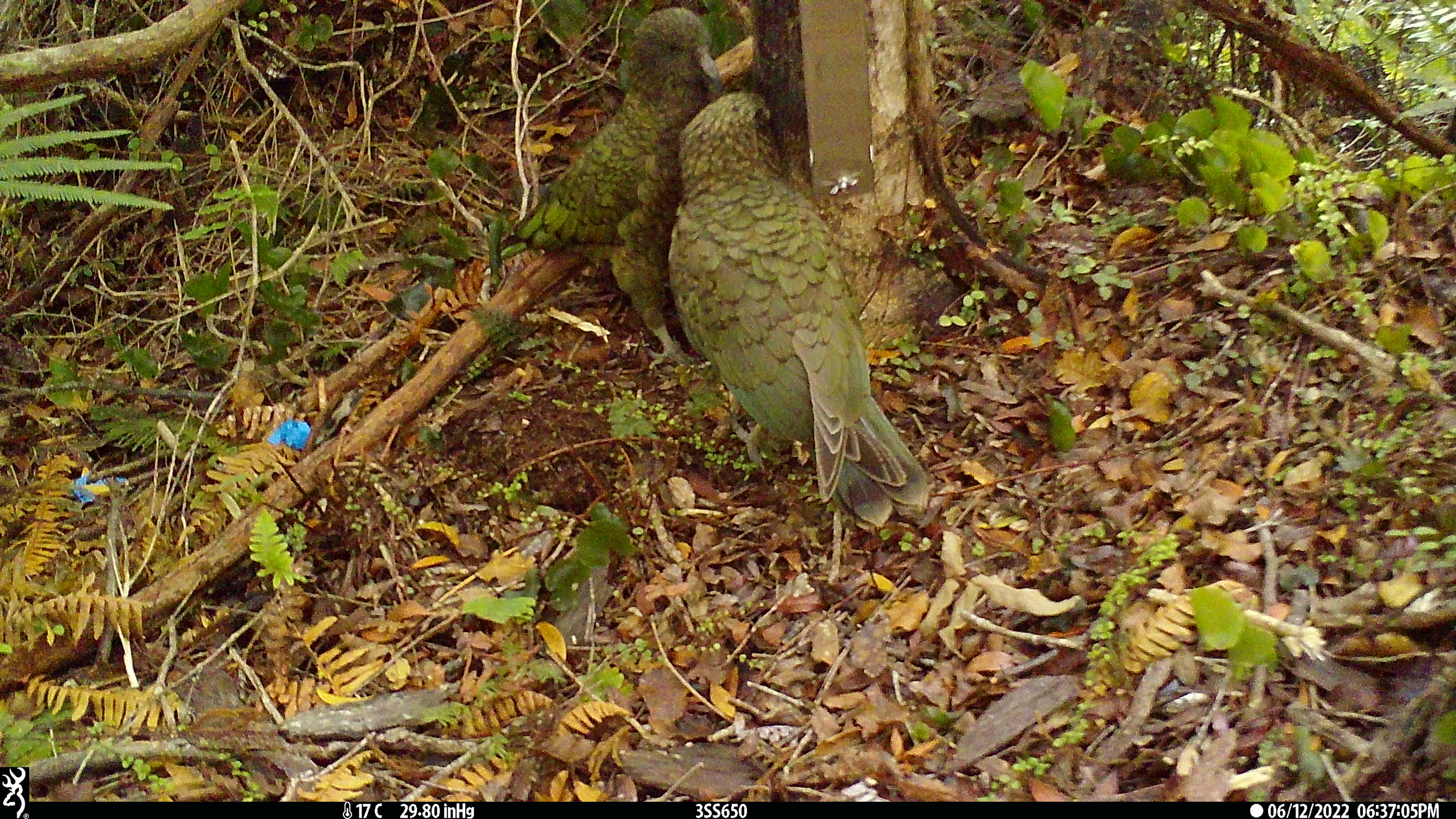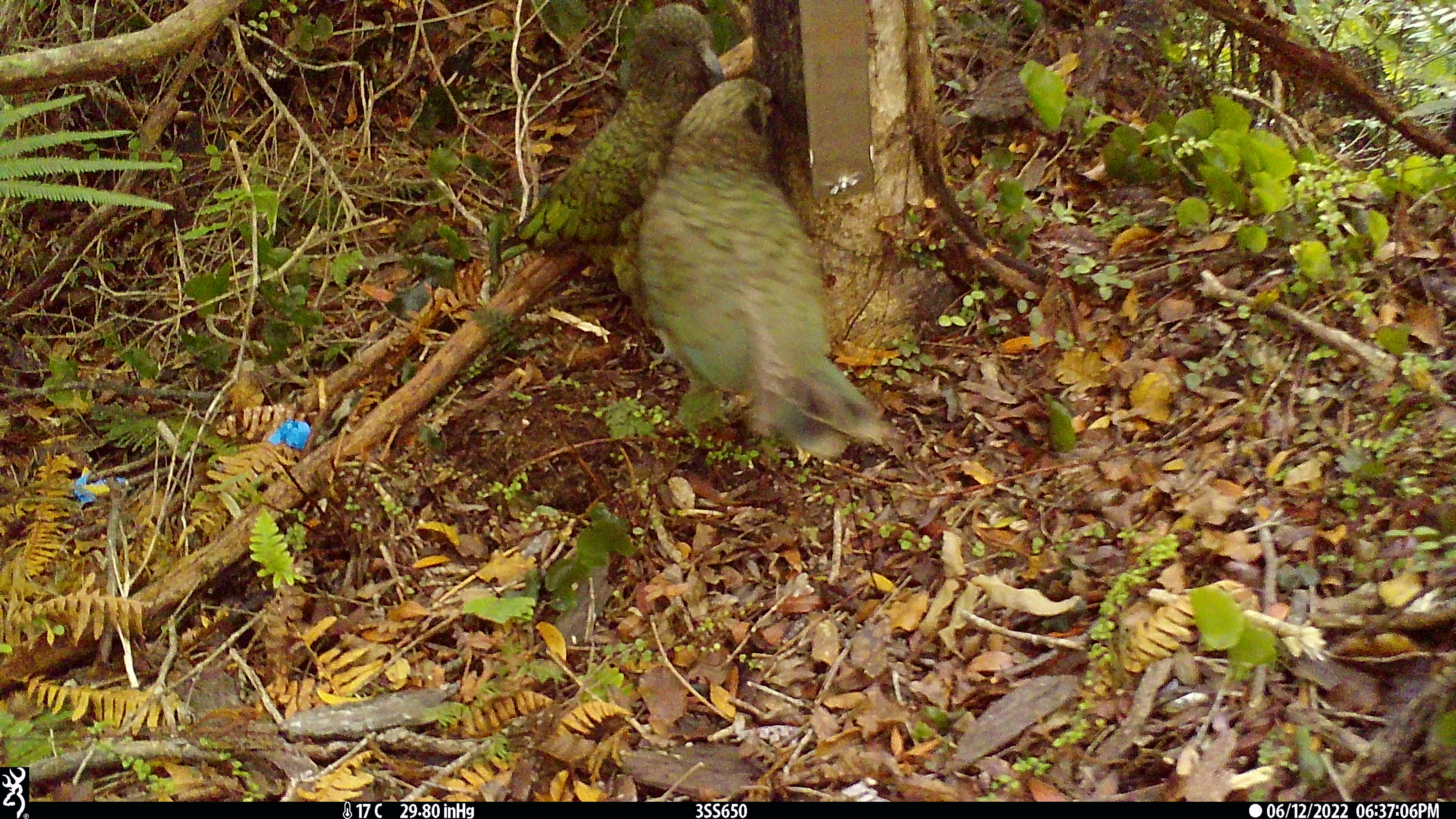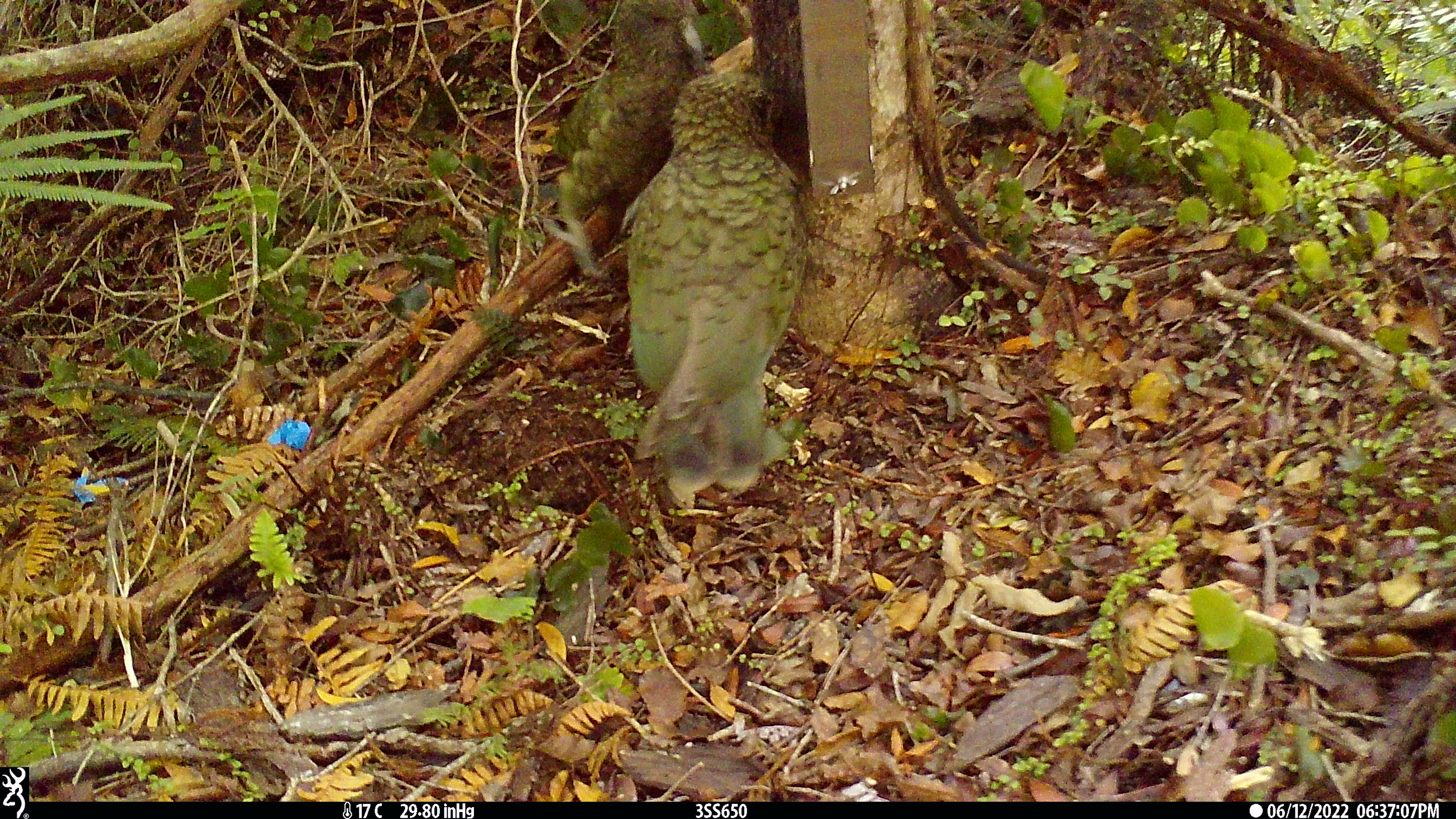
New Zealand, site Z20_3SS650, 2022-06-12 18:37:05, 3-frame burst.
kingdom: Animalia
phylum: Chordata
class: Aves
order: Psittaciformes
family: Strigopidae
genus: Nestor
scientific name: Nestor notabilis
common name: kea